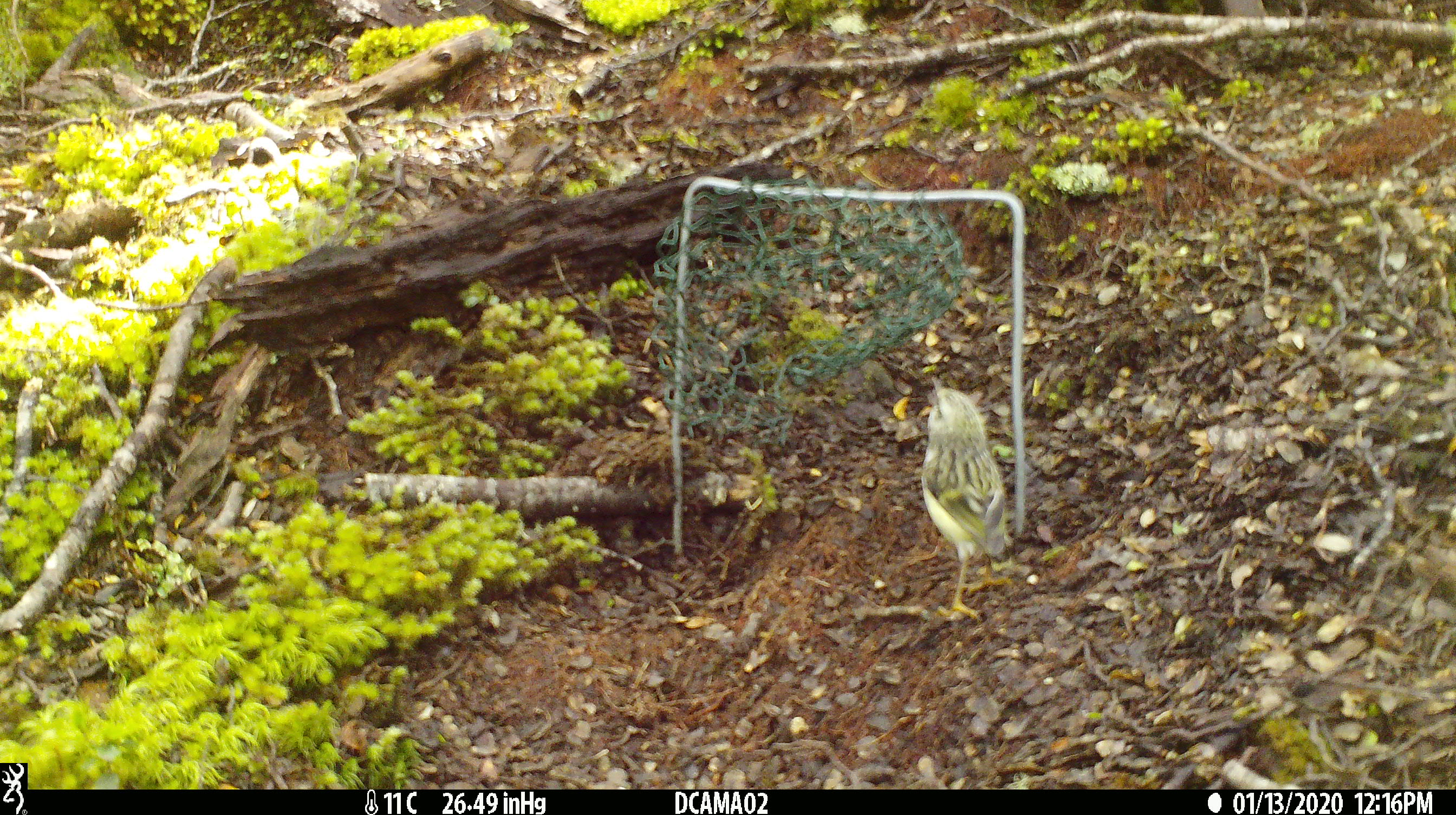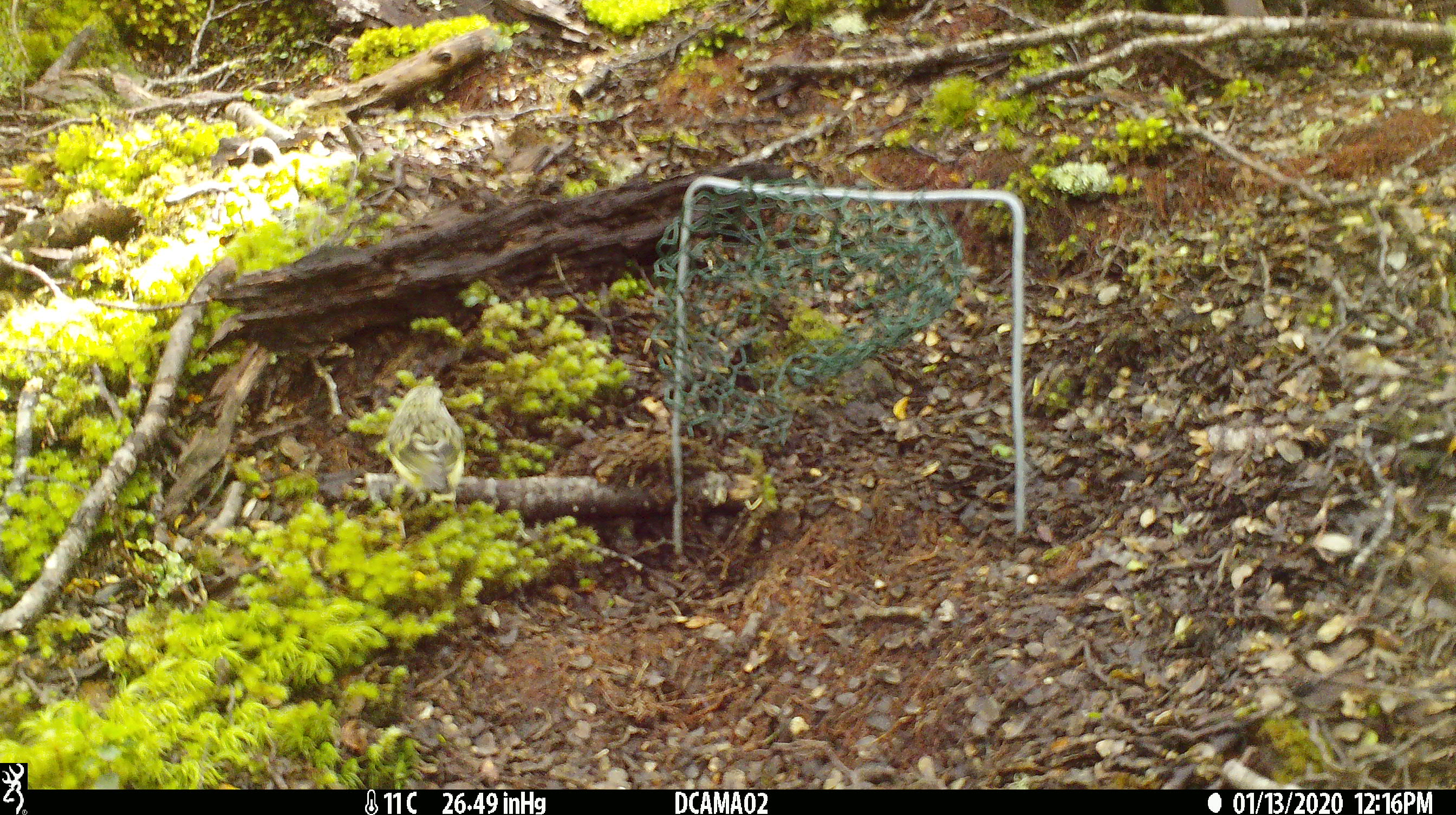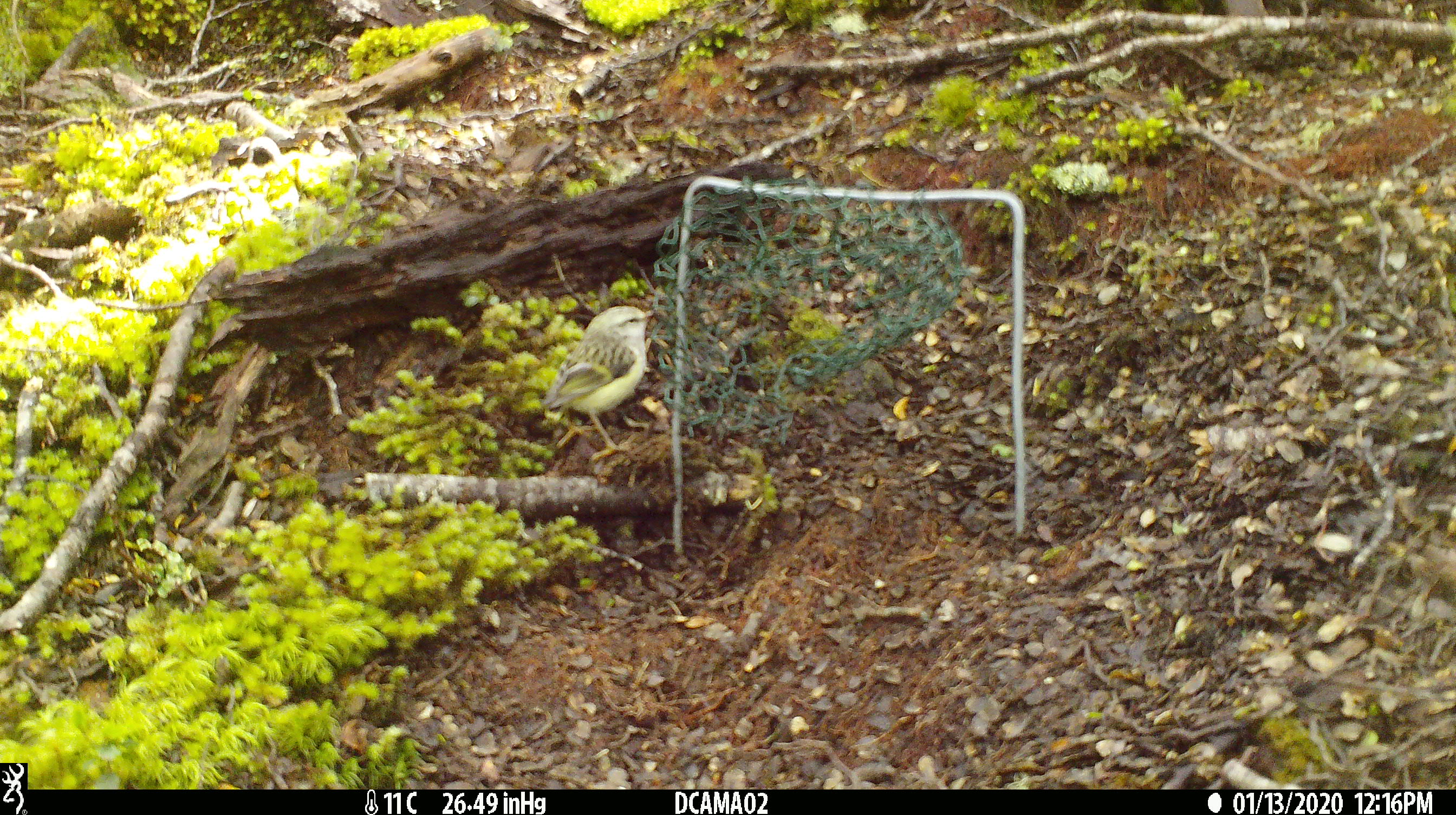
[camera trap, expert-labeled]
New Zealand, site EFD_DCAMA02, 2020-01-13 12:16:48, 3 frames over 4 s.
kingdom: Animalia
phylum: Chordata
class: Aves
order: Passeriformes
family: Acanthisittidae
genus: Acanthisitta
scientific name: Acanthisitta chloris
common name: rifleman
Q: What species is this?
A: Rifleman (Acanthisitta chloris).